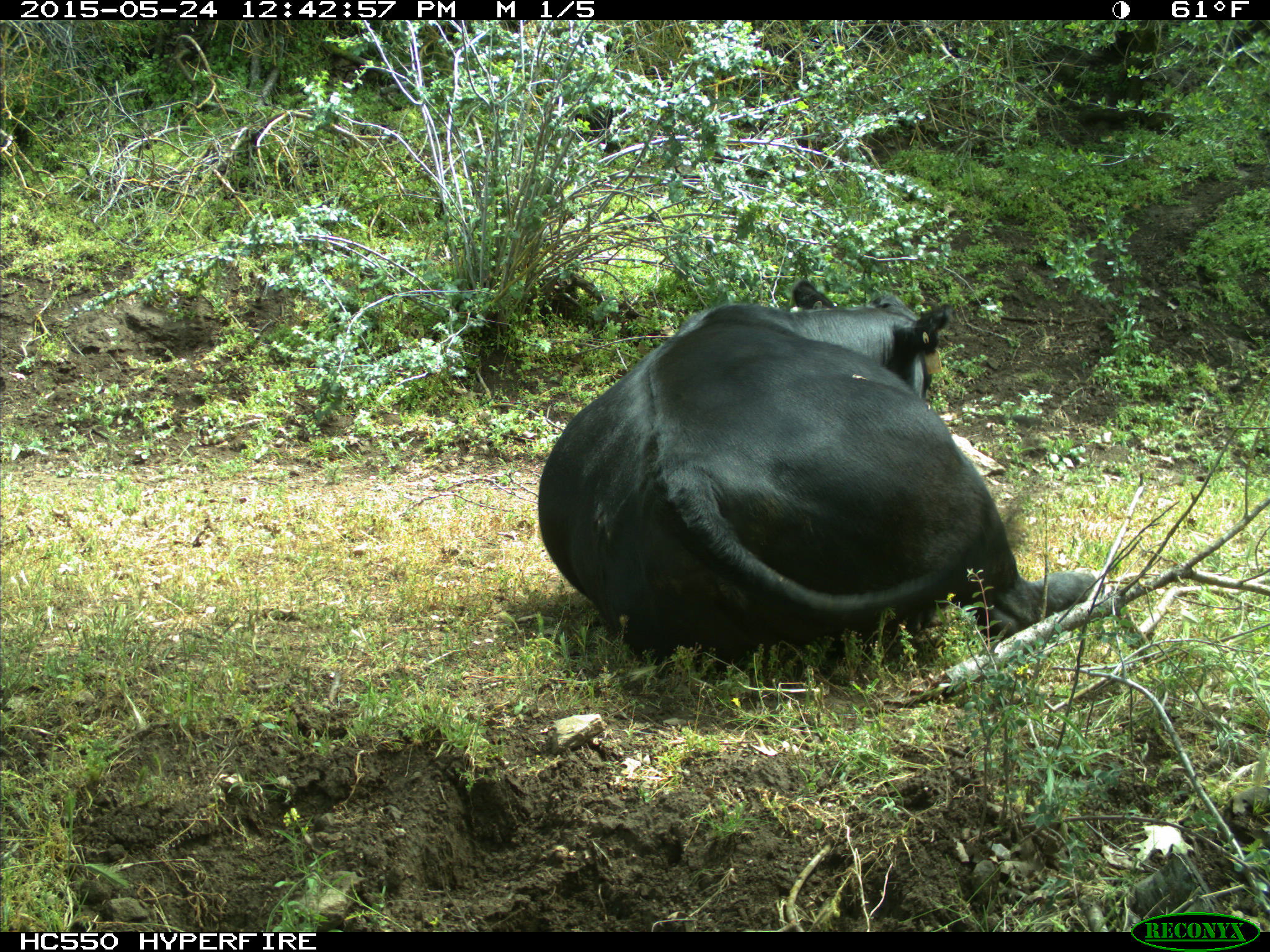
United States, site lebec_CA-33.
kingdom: Animalia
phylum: Chordata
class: Mammalia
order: Artiodactyla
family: Bovidae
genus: Bos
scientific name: Bos taurus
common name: domestic cow